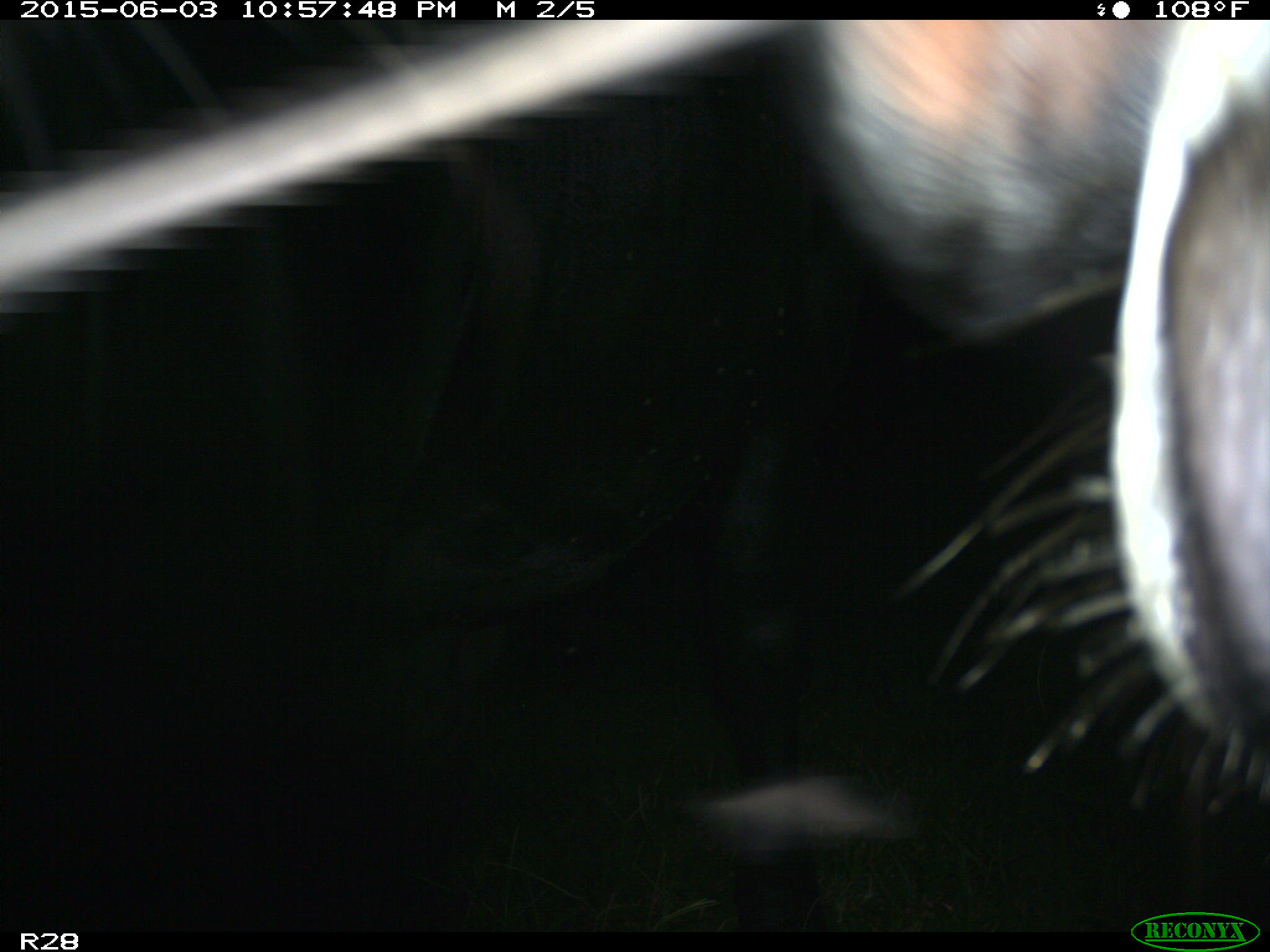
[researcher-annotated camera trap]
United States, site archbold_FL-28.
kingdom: Animalia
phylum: Chordata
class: Mammalia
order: Artiodactyla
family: Bovidae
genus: Bos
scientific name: Bos taurus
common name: domestic cow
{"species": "Bos taurus (domestic cow)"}